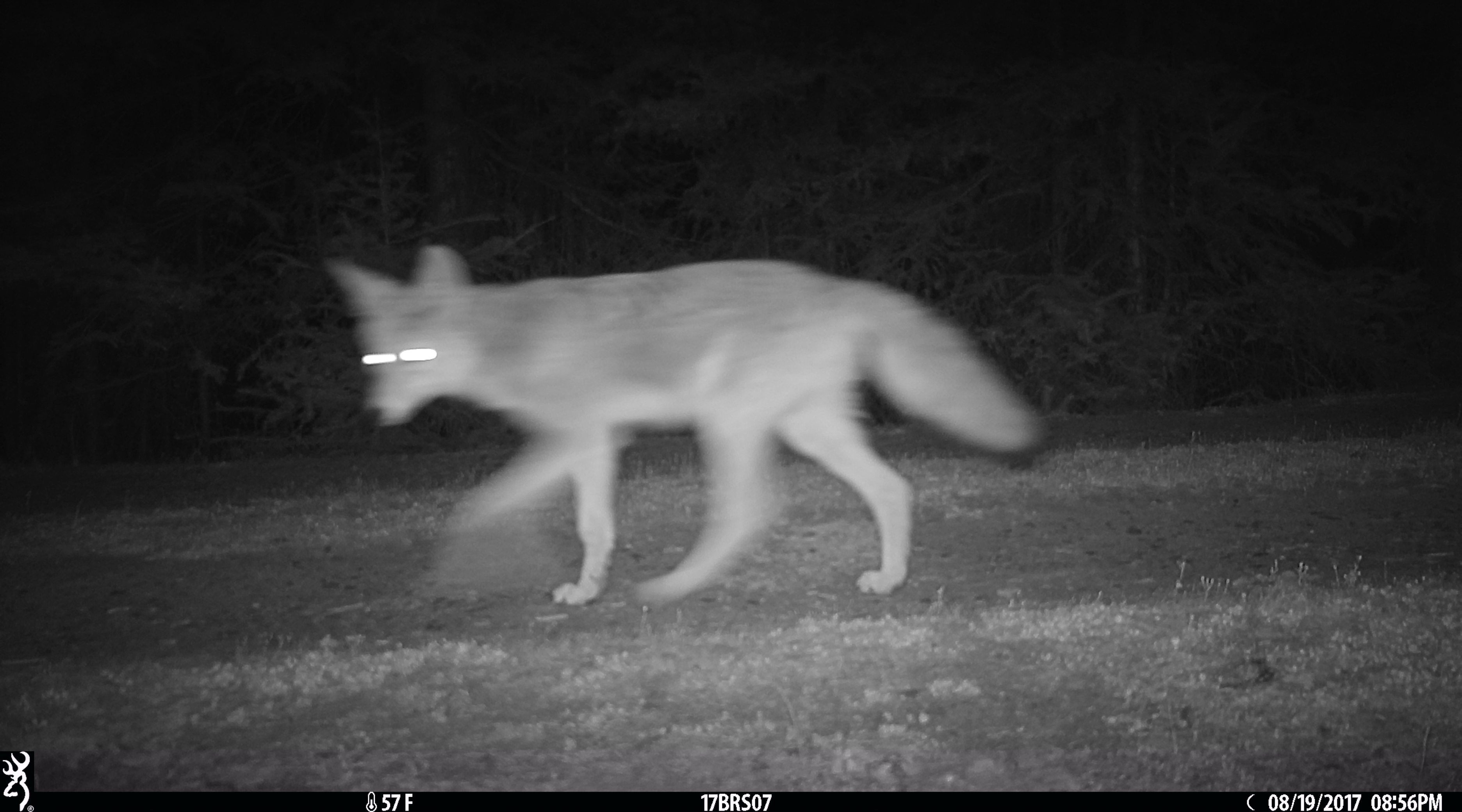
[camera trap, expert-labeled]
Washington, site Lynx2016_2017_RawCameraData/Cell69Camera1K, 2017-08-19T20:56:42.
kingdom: Animalia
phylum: Chordata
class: Mammalia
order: Carnivora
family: Canidae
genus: Canis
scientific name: Canis latrans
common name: coyote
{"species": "Canis latrans (coyote)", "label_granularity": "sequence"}